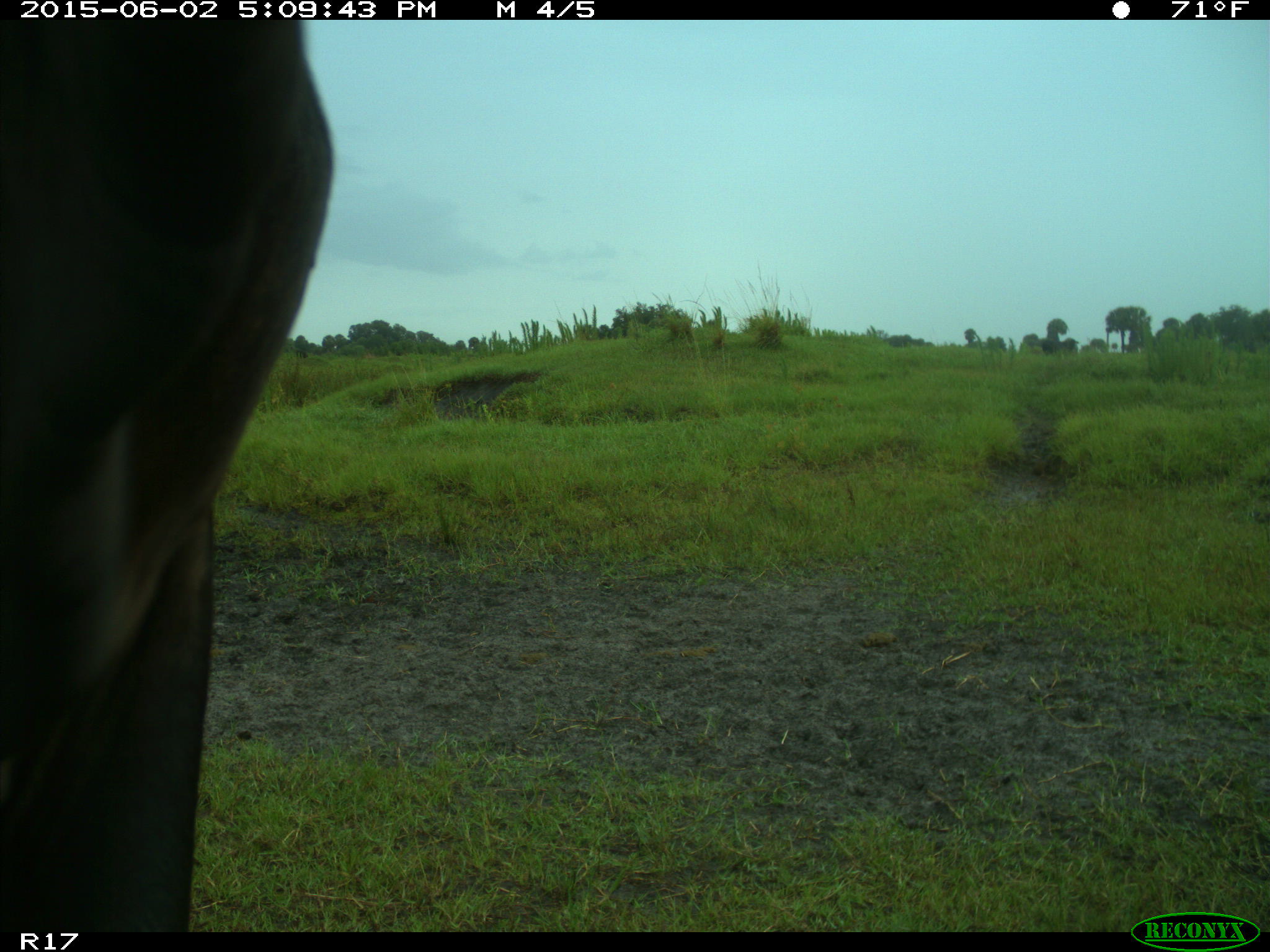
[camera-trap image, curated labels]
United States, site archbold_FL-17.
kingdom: Animalia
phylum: Chordata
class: Mammalia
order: Artiodactyla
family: Bovidae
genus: Bos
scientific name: Bos taurus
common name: domestic cow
Bos taurus (domestic cow).